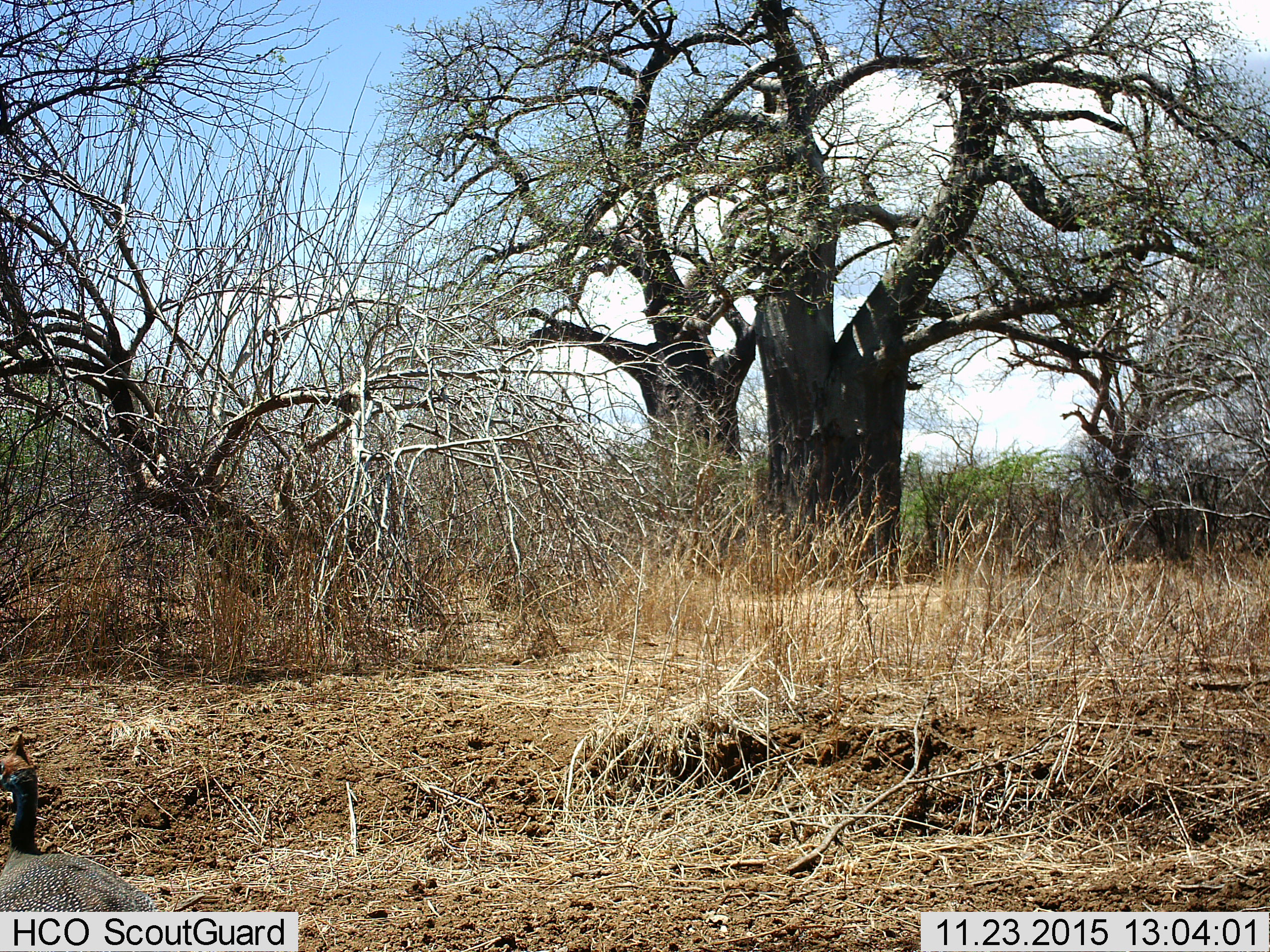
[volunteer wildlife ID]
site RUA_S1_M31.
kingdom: Animalia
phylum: Chordata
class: Aves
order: Galliformes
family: Numididae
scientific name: Numididae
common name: guineafowl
Guineafowl (Numididae), count 1. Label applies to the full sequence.